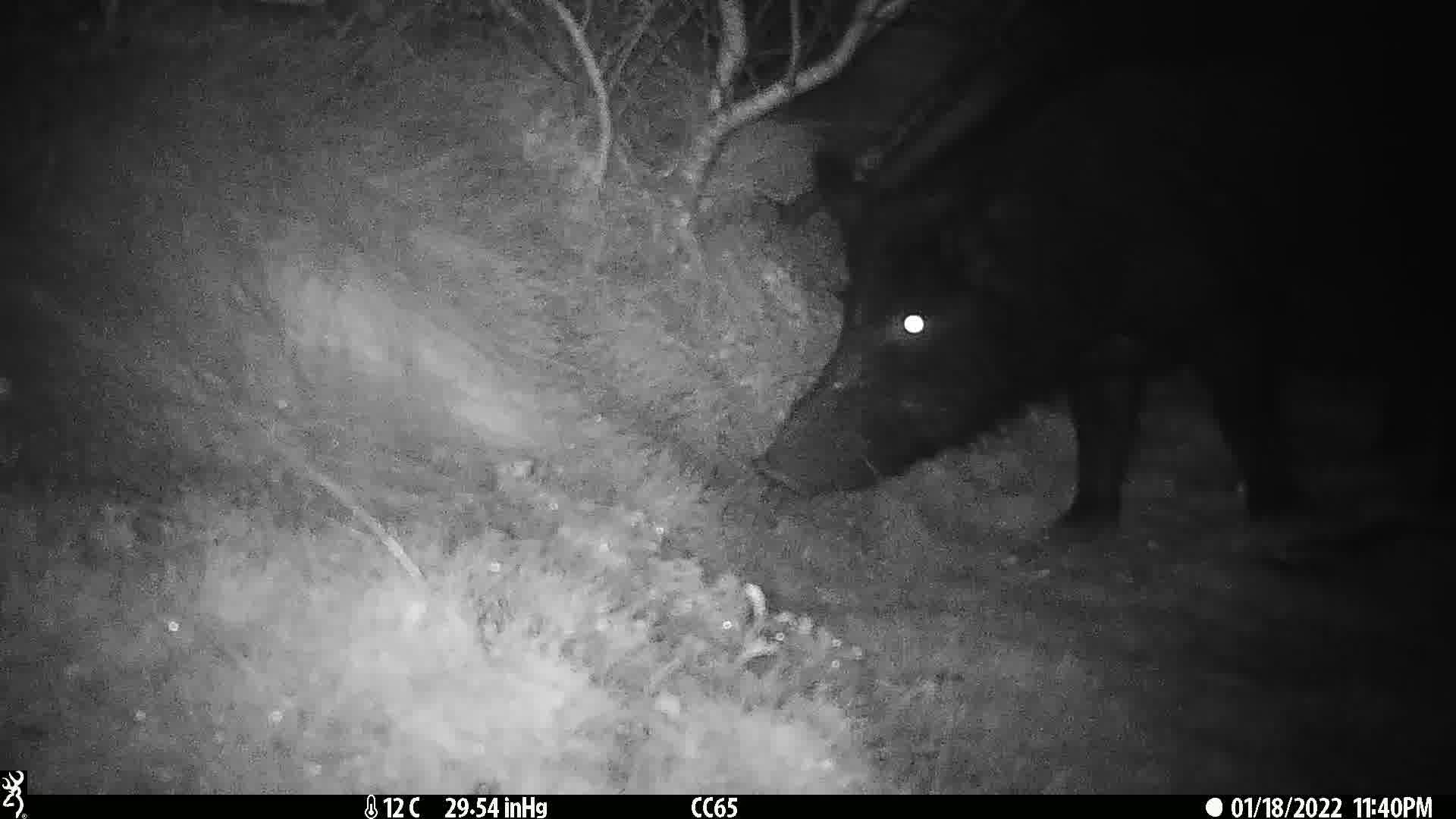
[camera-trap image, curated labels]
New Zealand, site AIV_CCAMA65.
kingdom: Animalia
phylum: Chordata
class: Mammalia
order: Artiodactyla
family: Suidae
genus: Sus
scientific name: Sus scrofa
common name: pig